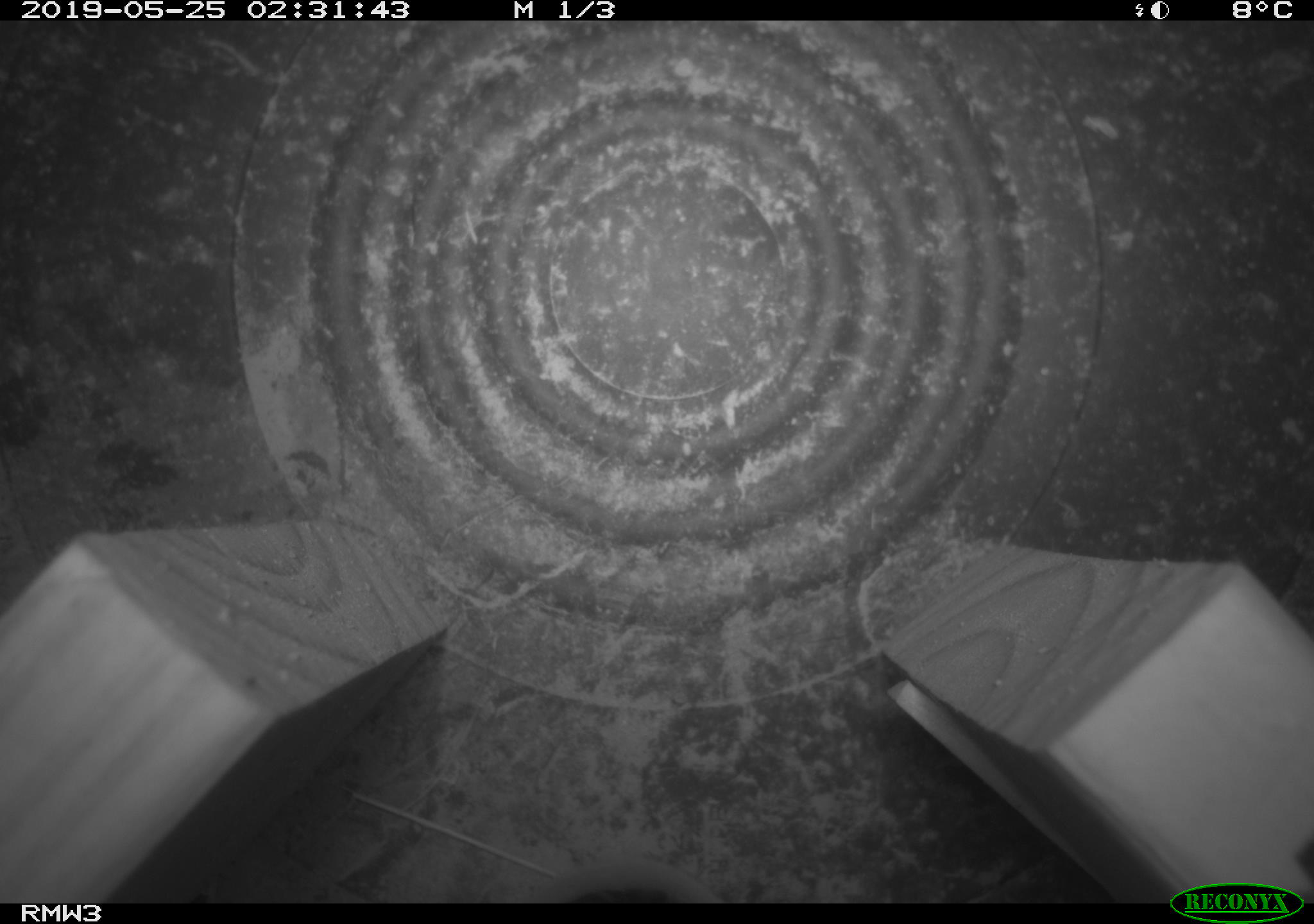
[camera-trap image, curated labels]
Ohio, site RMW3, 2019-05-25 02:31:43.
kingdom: Animalia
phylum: Chordata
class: Mammalia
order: Rodentia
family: Cricetidae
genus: Peromyscus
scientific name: Peromyscus leucopus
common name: white-footed mouse